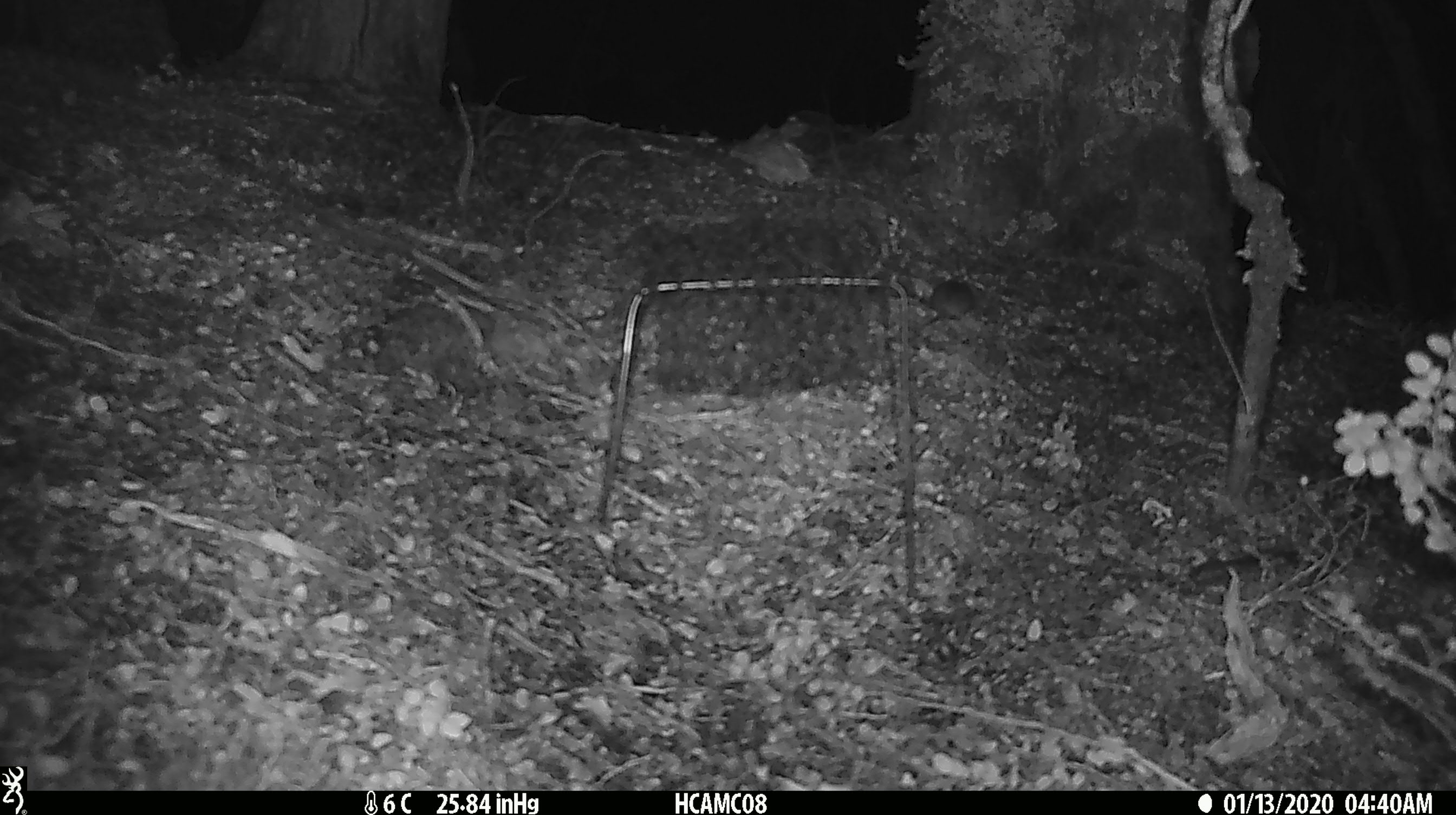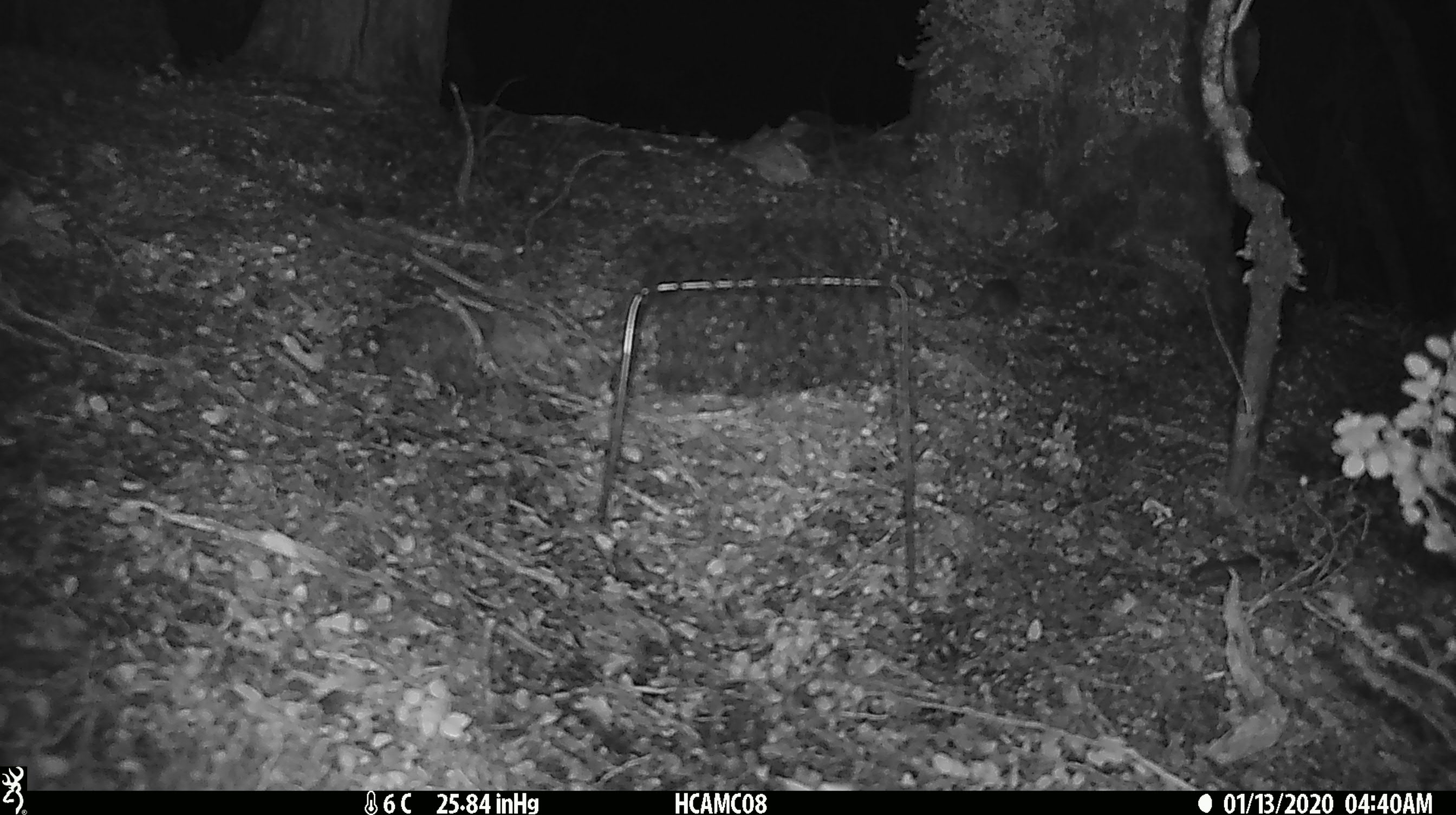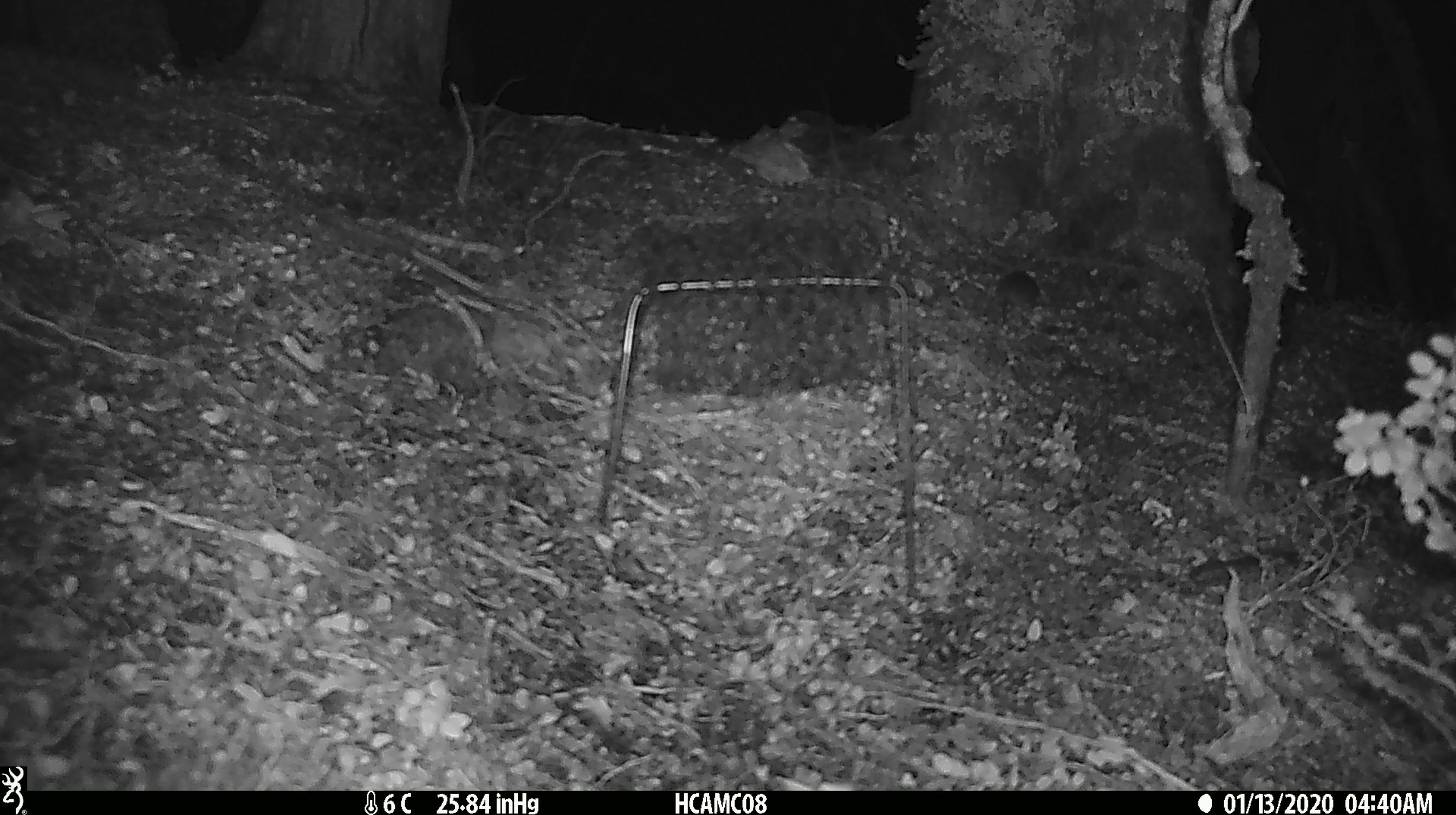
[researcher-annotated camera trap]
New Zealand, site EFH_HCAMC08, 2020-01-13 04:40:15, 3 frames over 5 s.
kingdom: Animalia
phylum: Chordata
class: Mammalia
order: Rodentia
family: Muridae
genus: Mus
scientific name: Mus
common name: mouse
Mouse (Mus).